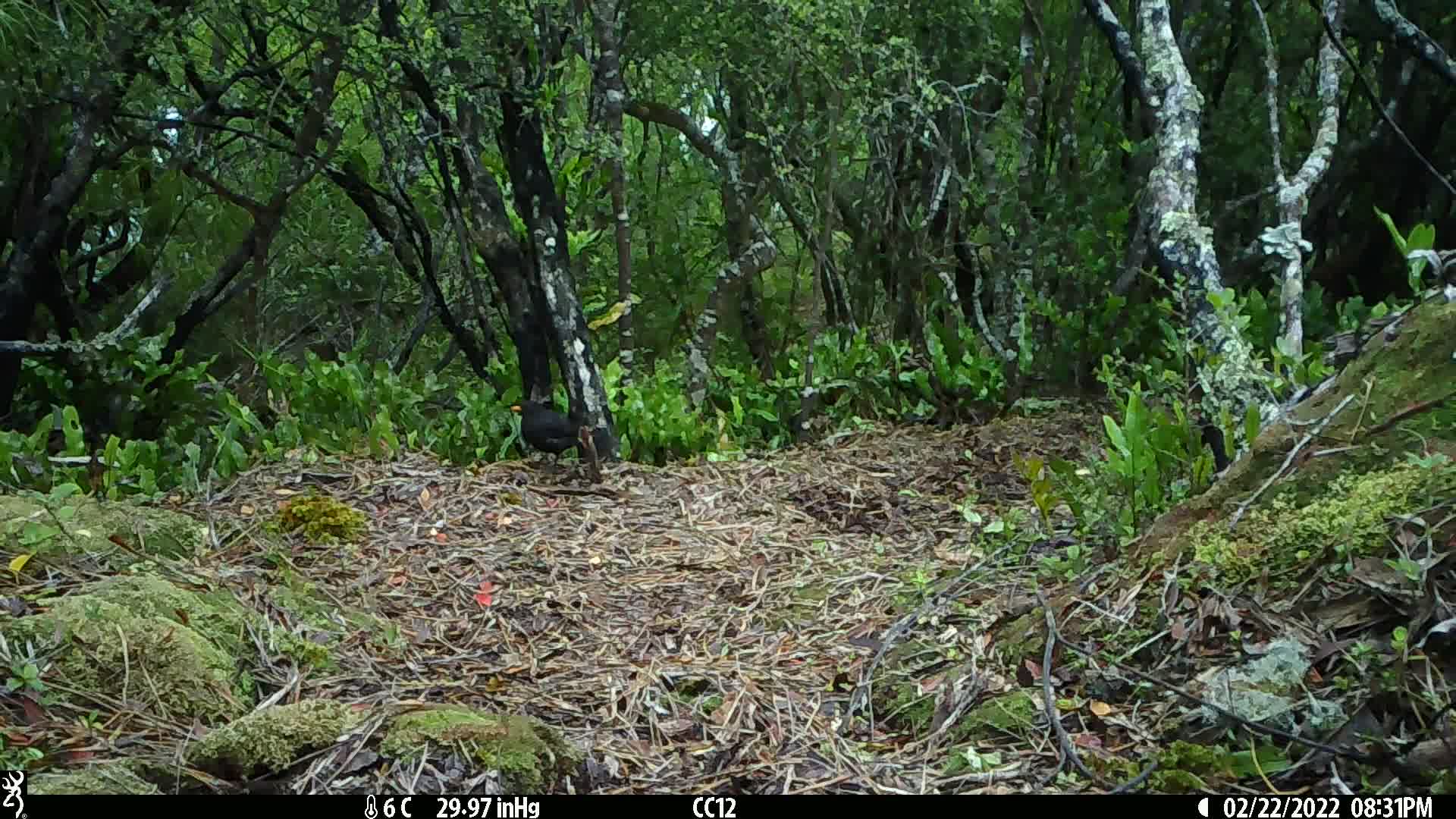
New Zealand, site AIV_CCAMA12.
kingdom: Animalia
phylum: Chordata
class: Aves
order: Passeriformes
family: Turdidae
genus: Turdus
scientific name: Turdus merula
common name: eurasian blackbird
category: blackbird